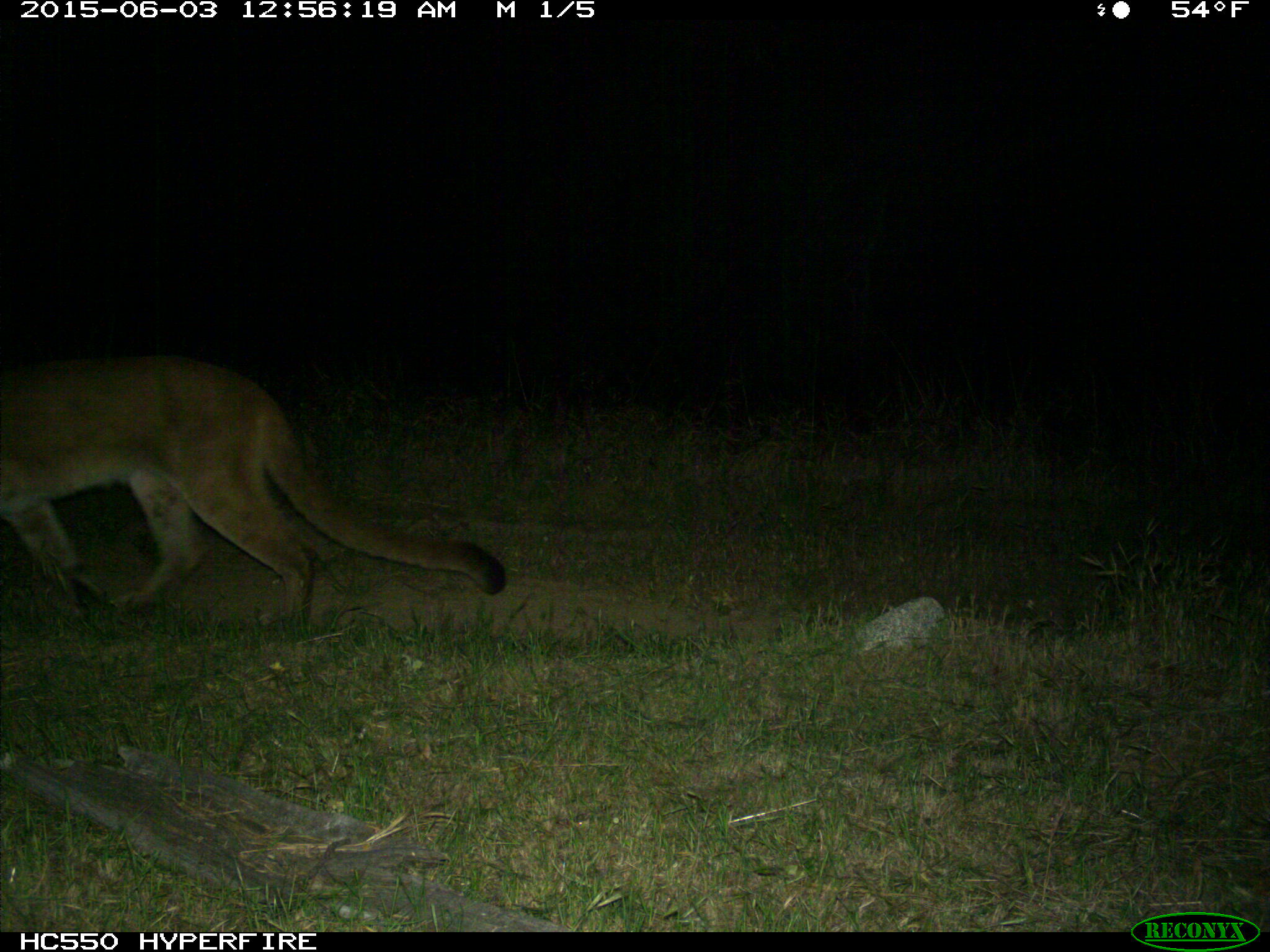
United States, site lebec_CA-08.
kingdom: Animalia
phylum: Chordata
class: Mammalia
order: Carnivora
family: Felidae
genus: Puma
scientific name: Puma concolor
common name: mountain lion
Puma concolor (mountain lion).